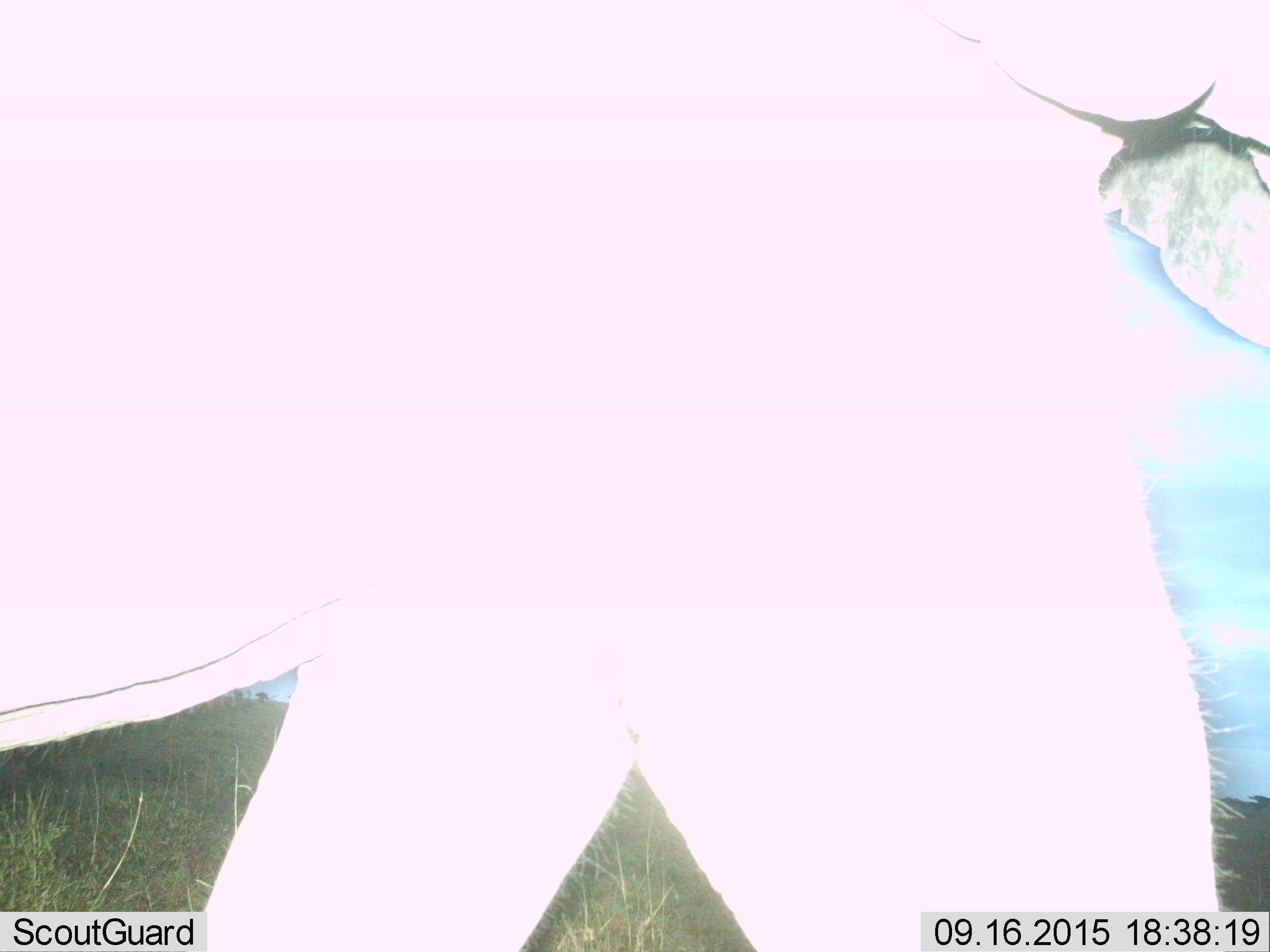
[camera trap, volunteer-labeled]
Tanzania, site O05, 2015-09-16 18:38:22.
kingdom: Animalia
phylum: Chordata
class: Mammalia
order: Proboscidea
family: Elephantidae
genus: Loxodonta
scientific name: Loxodonta africana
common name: african bush elephant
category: elephant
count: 1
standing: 0%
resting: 0%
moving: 100%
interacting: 0%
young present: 0%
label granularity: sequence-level